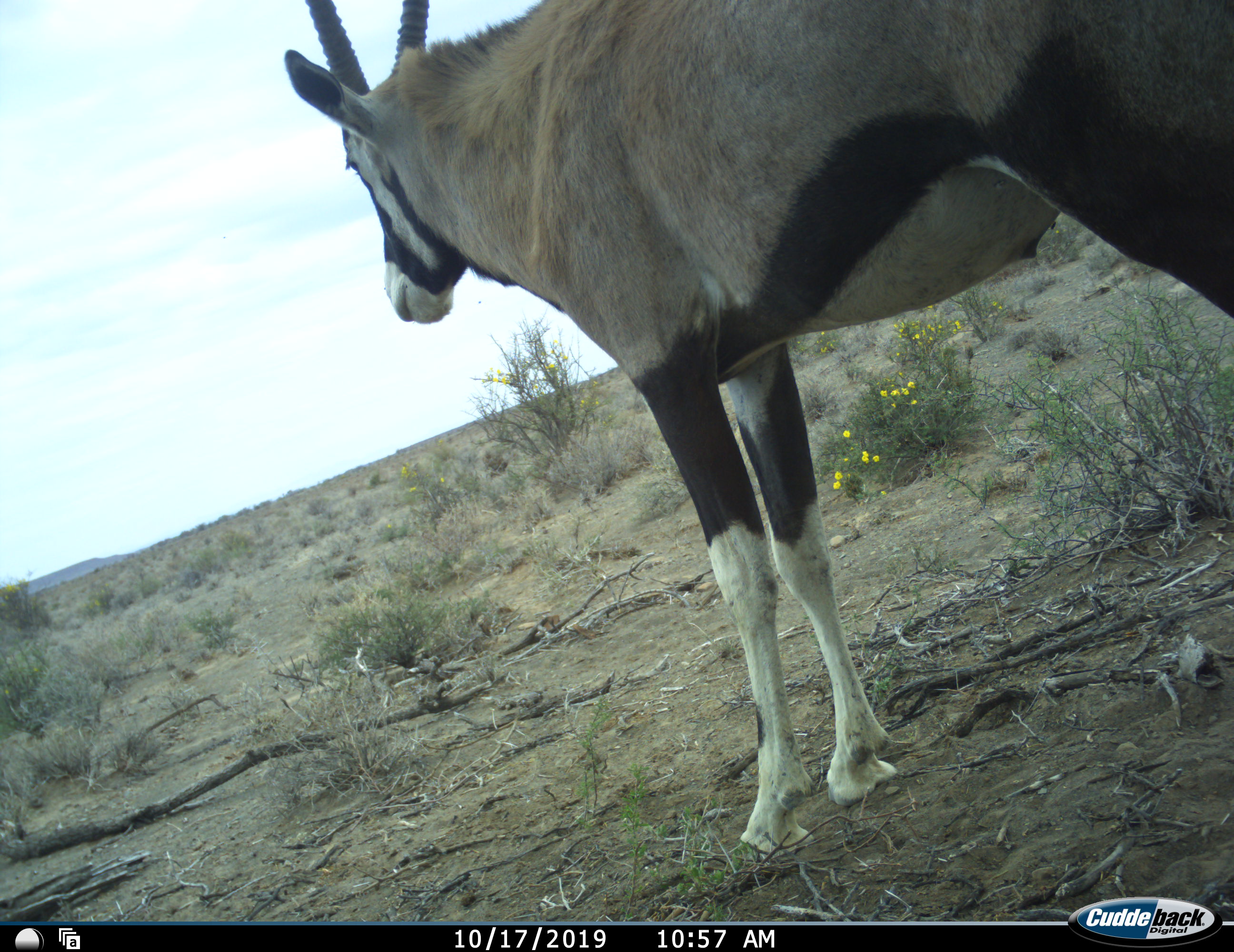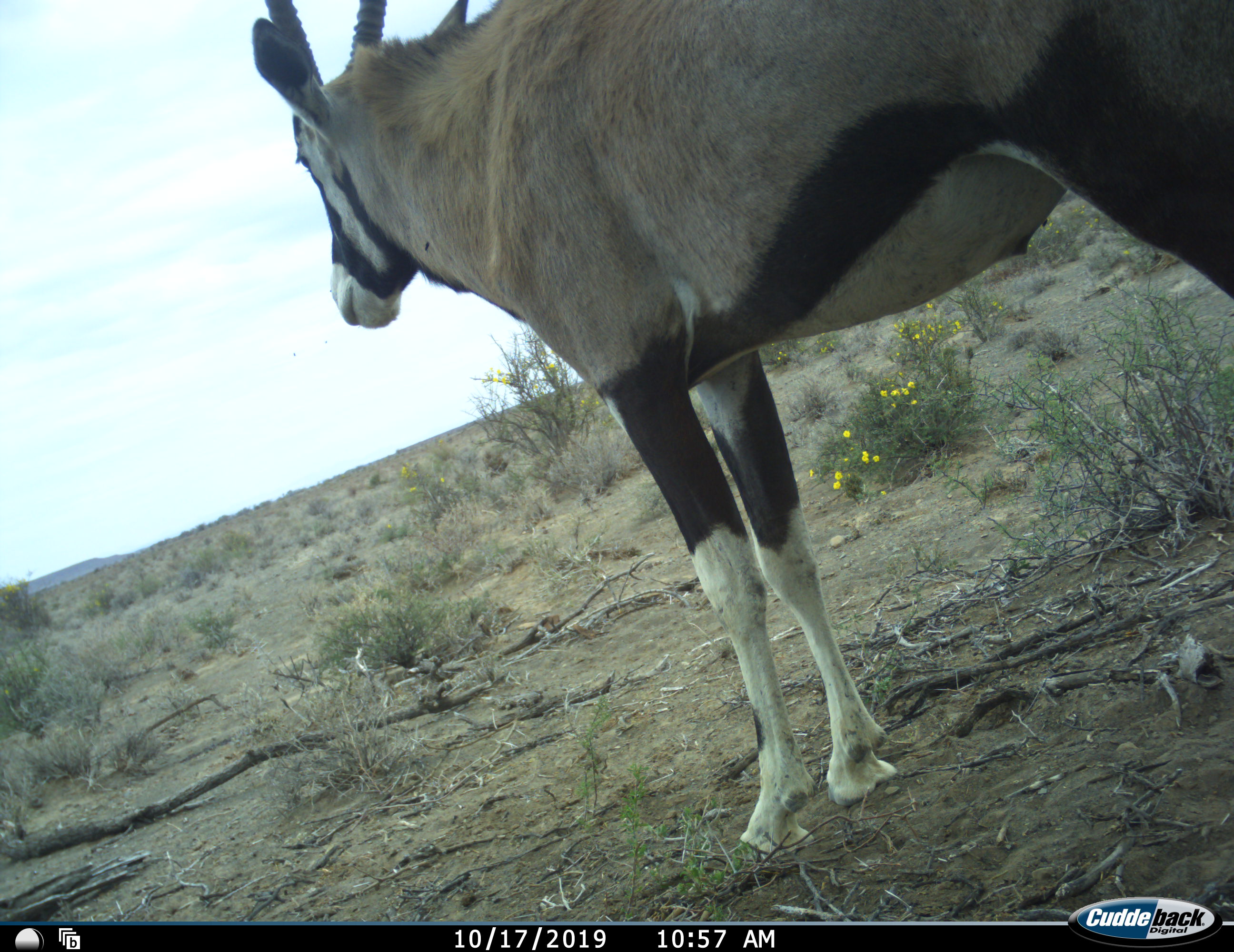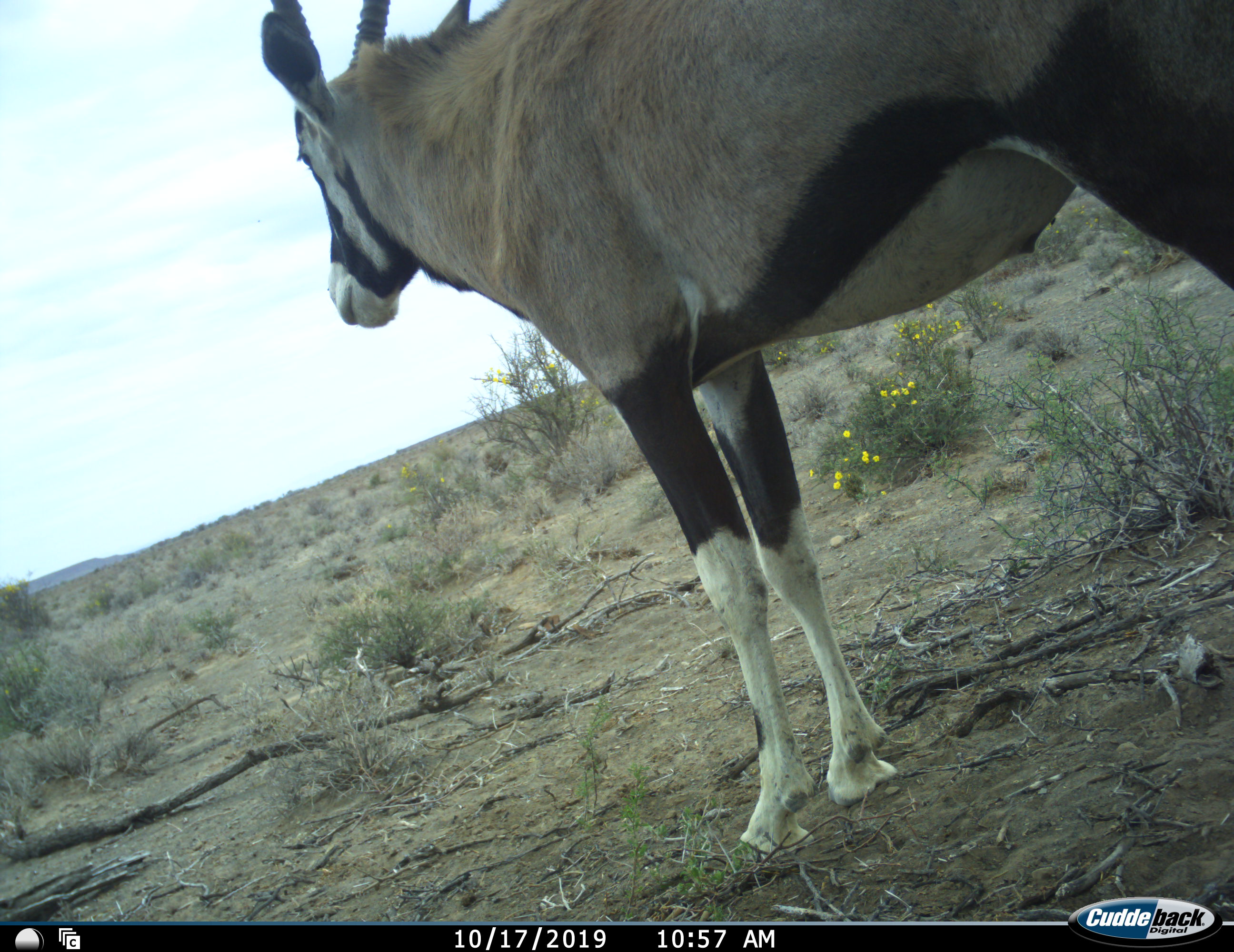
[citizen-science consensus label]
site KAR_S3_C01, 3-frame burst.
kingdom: Animalia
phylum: Chordata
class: Mammalia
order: Artiodactyla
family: Bovidae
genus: Oryx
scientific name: Oryx gazella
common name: gemsbok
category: oryx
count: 1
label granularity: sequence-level